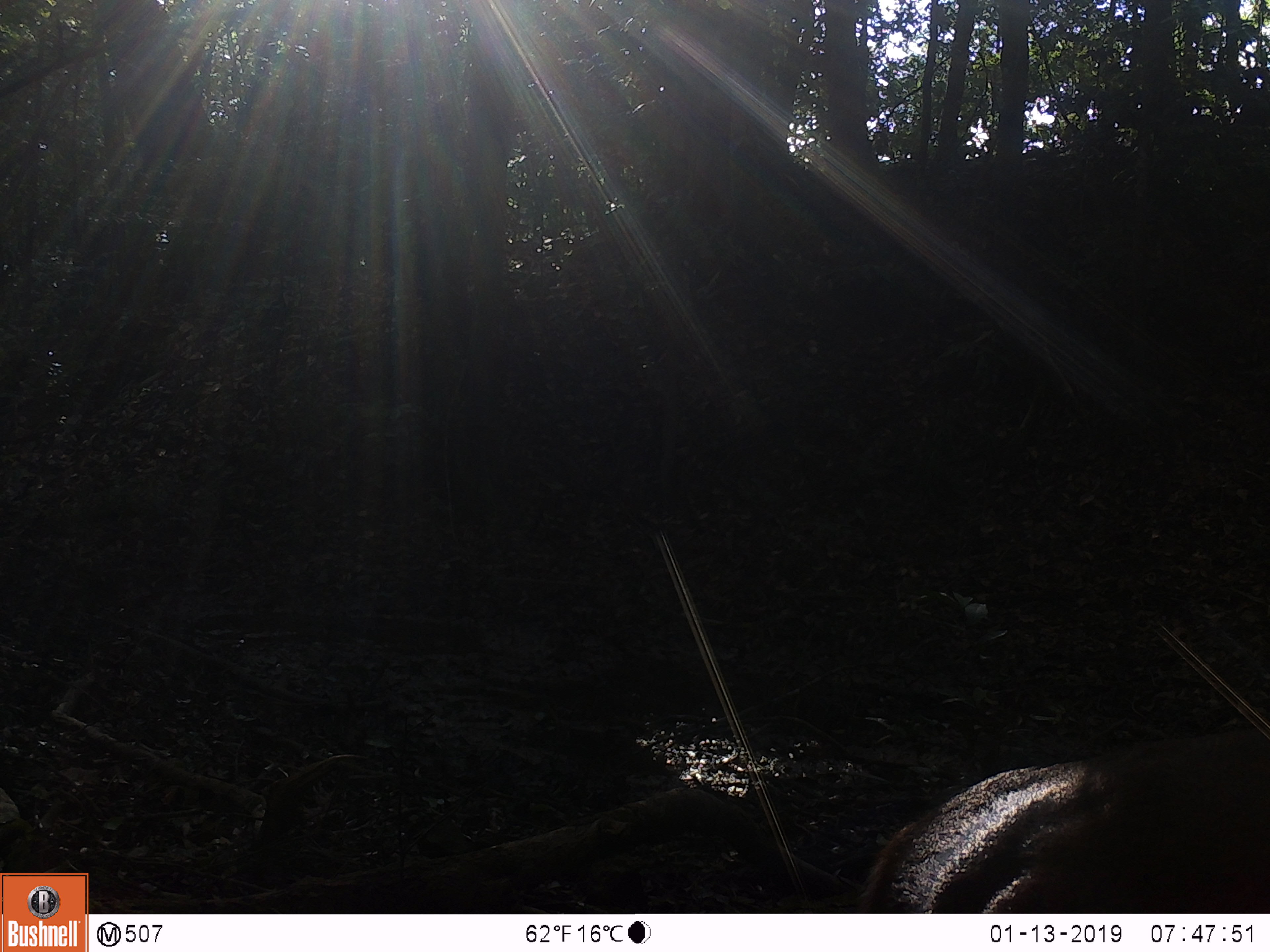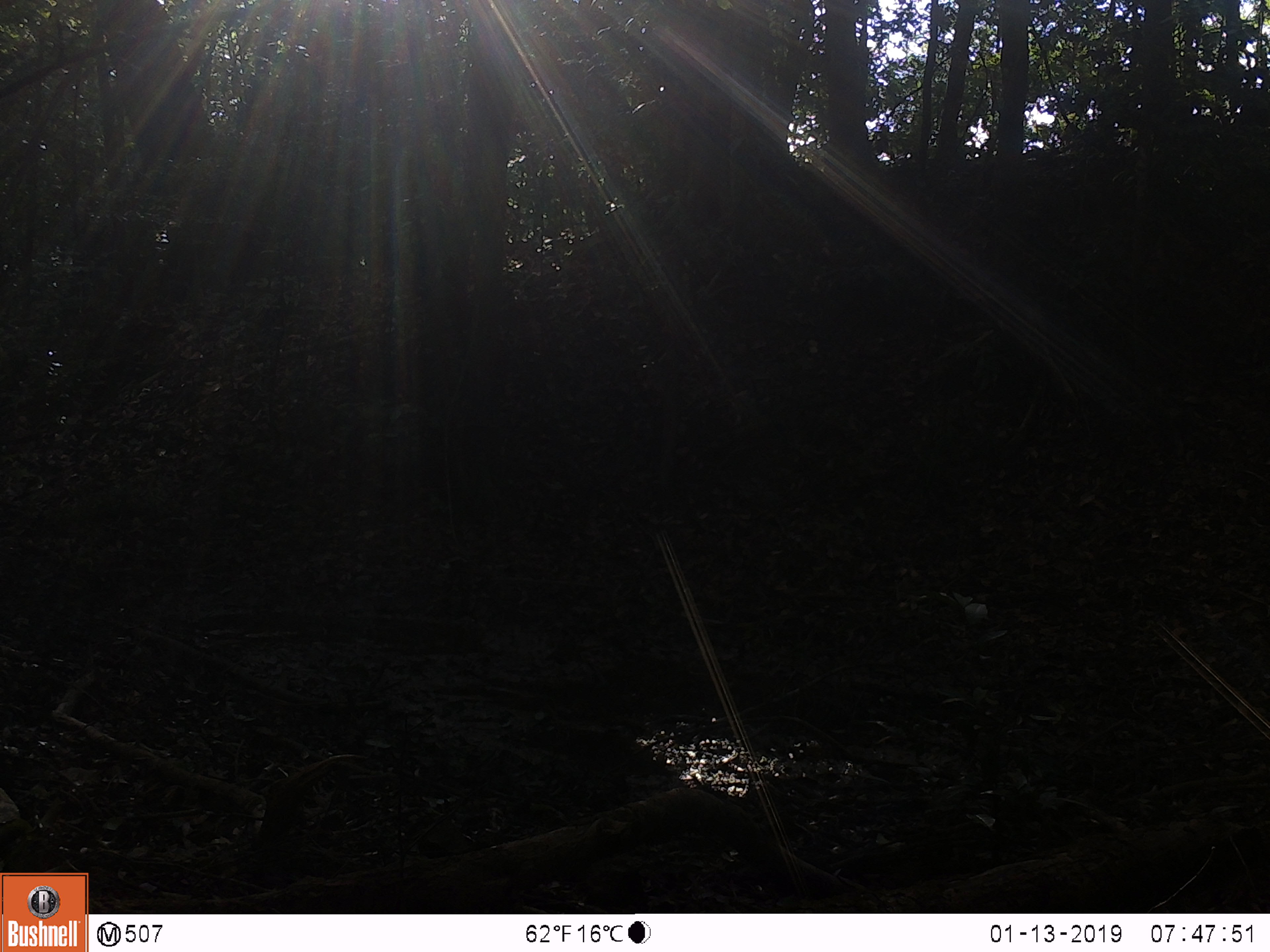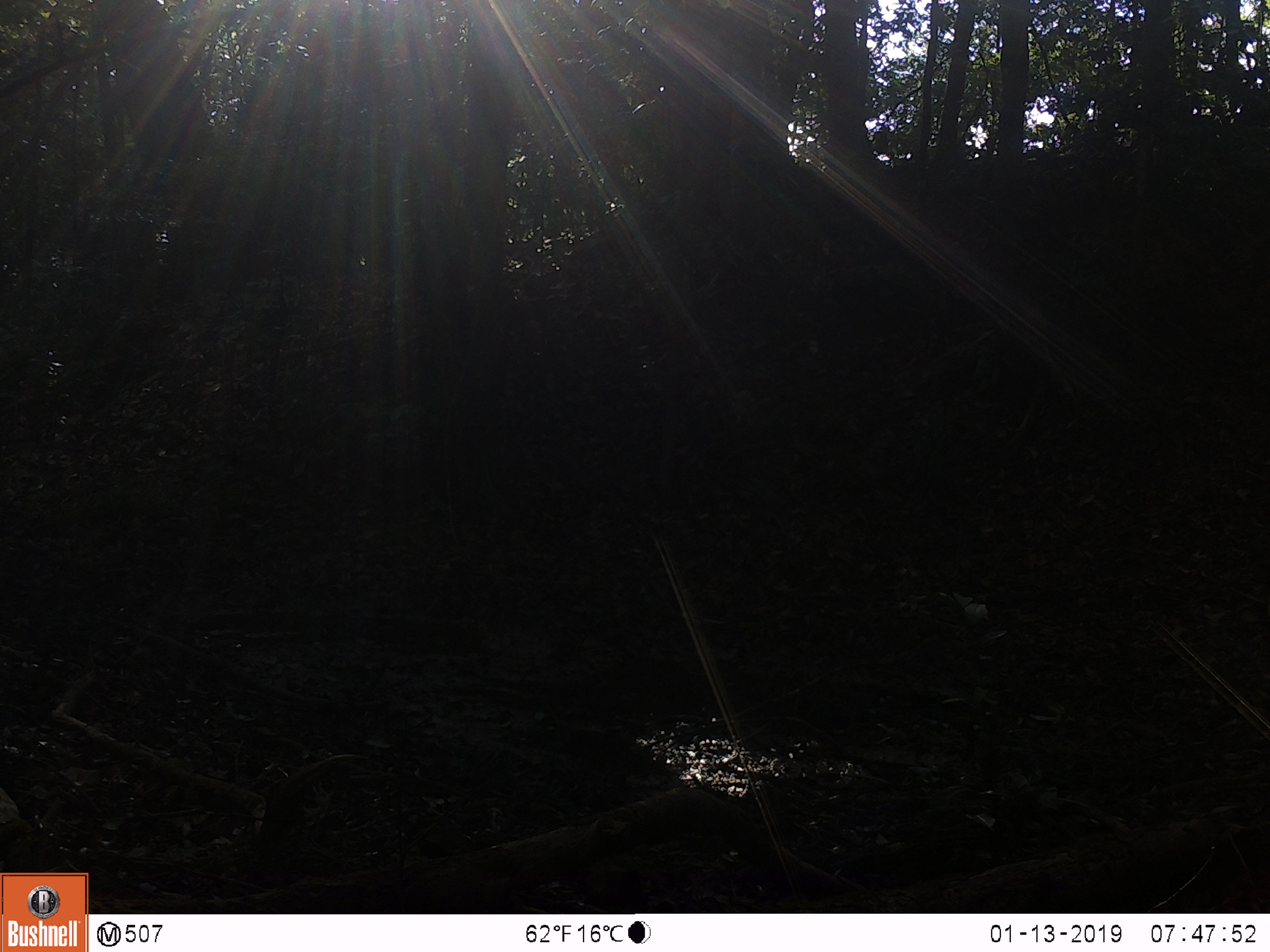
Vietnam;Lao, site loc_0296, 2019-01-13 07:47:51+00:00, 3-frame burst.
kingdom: Animalia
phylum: Chordata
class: Mammalia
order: Artiodactyla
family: Cervidae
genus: Rusa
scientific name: Rusa unicolor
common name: sambar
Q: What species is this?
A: Sambar (Rusa unicolor).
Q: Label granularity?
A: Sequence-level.